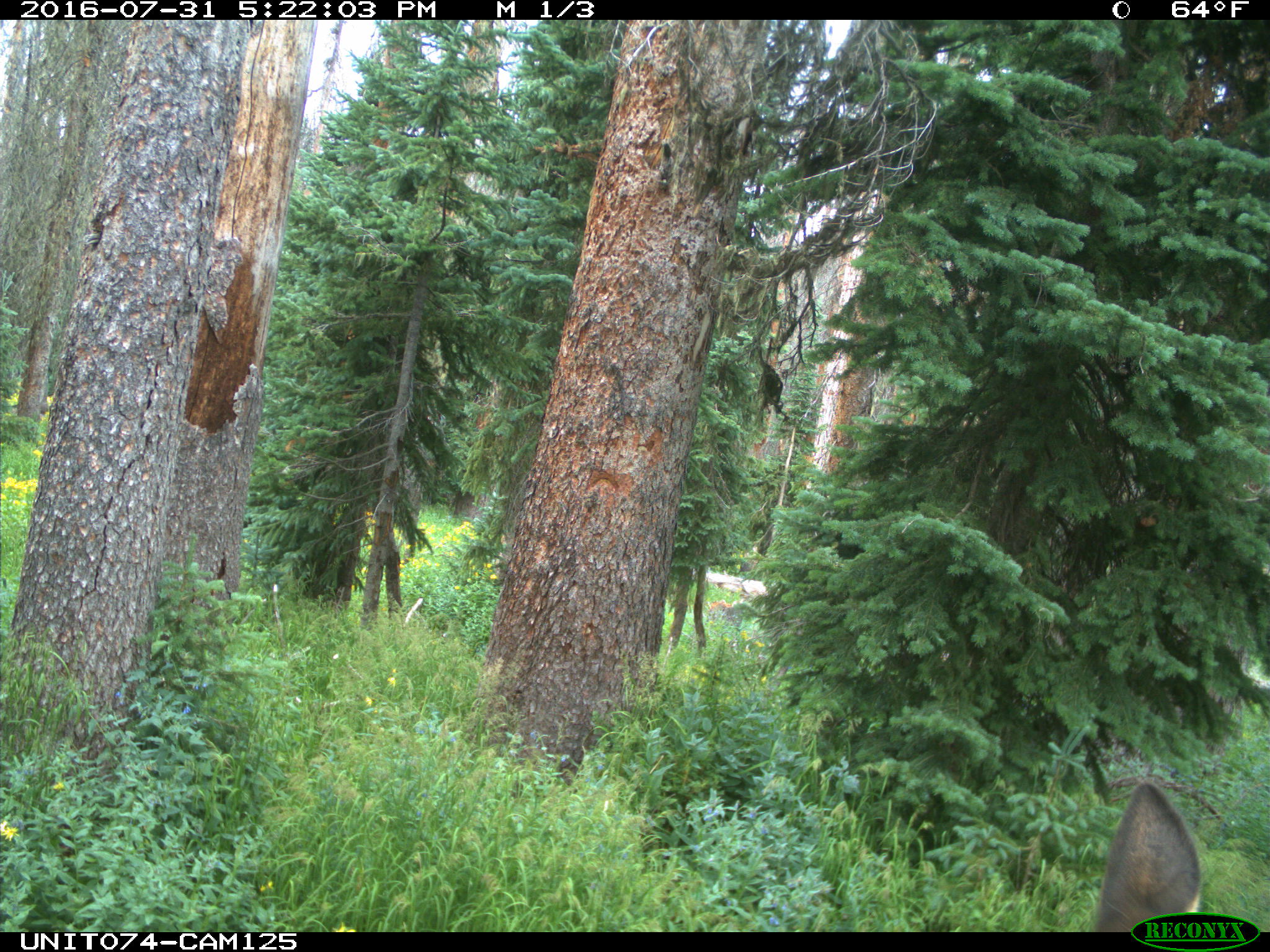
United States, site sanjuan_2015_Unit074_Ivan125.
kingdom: Animalia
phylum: Chordata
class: Mammalia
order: Artiodactyla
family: Cervidae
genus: Cervus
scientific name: Cervus elaphus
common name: red deer